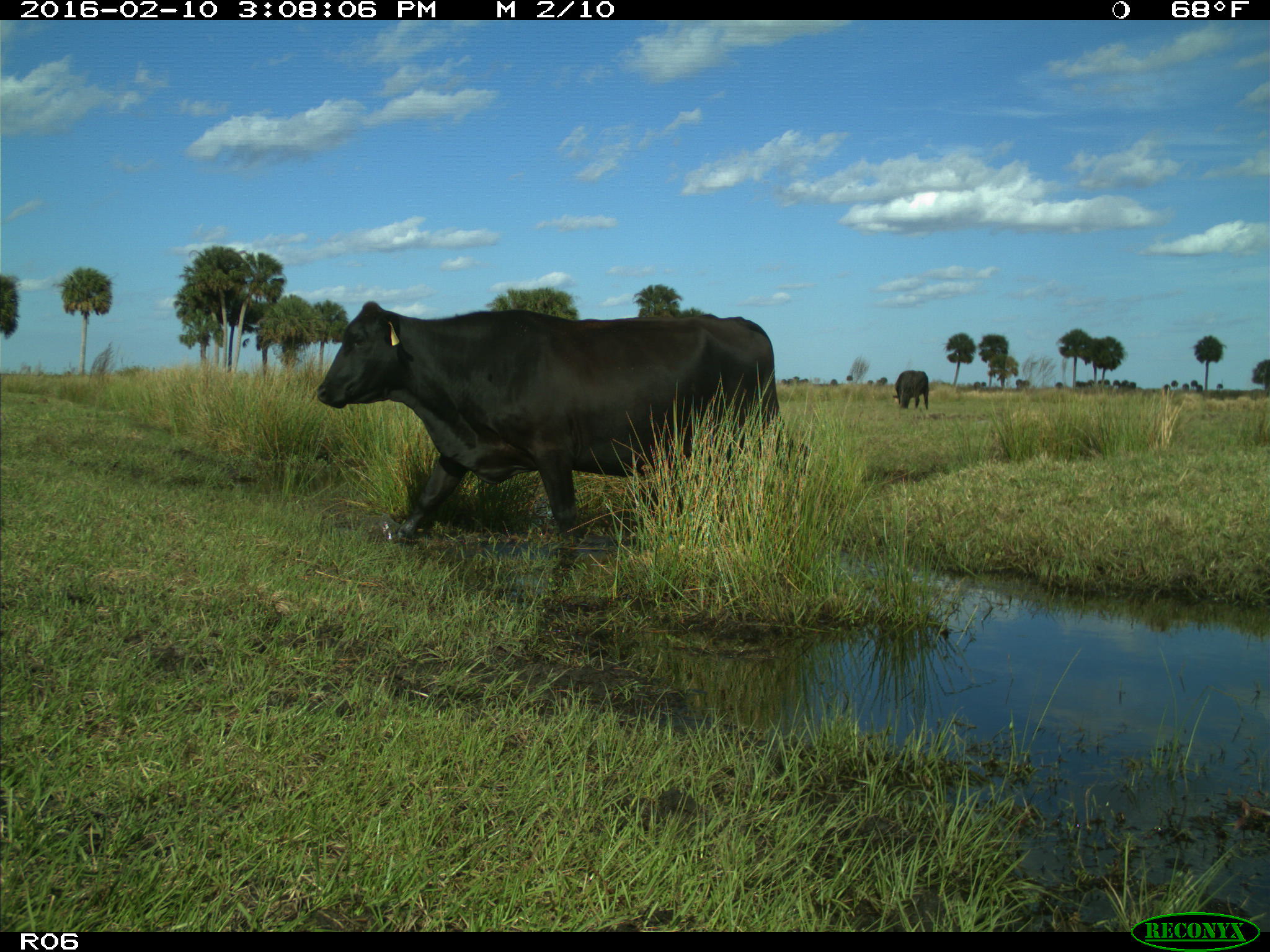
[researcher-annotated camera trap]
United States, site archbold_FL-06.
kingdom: Animalia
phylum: Chordata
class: Mammalia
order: Artiodactyla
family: Bovidae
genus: Bos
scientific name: Bos taurus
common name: domestic cow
Bos taurus (domestic cow).